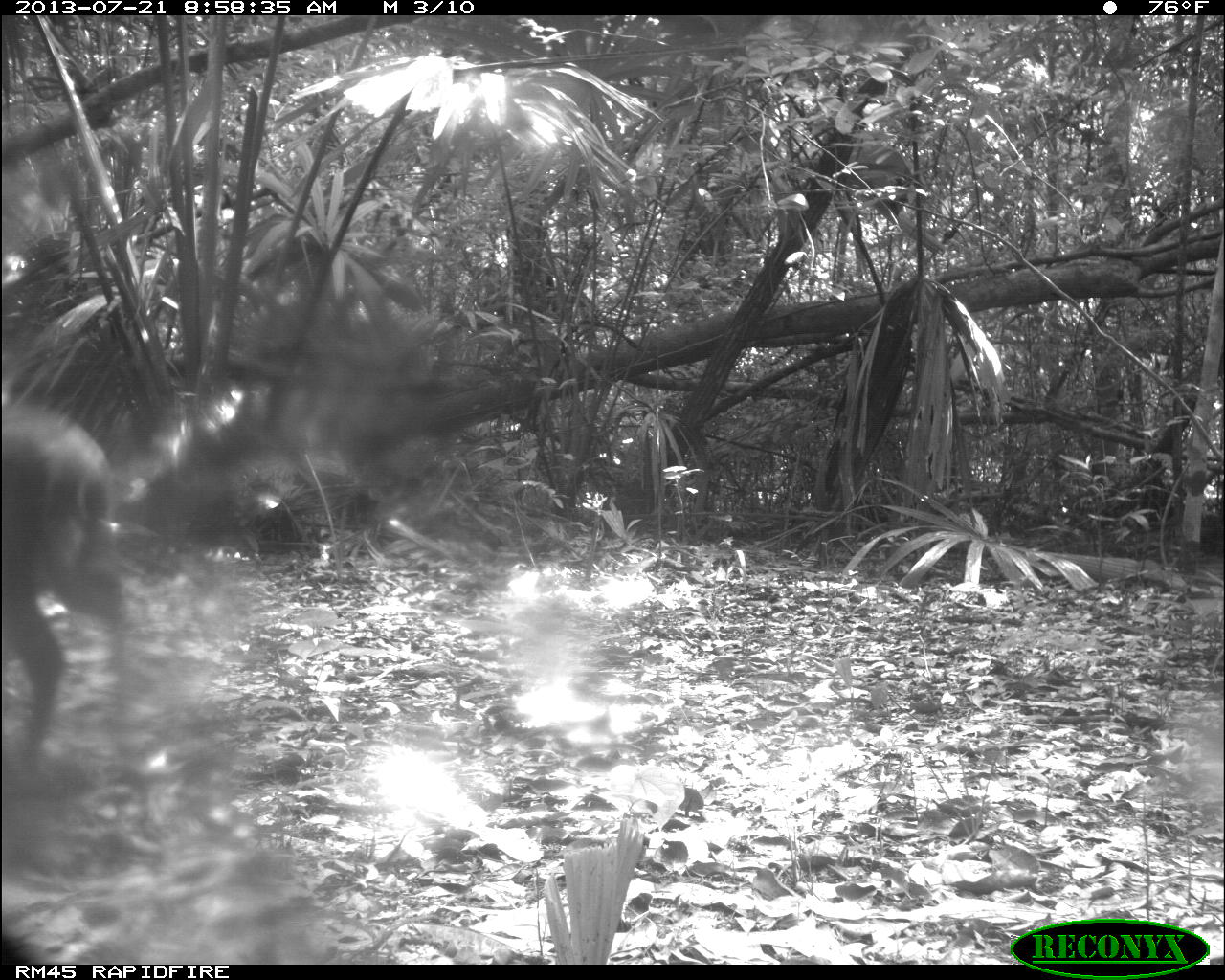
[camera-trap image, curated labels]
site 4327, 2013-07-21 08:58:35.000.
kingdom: Animalia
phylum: Chordata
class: Mammalia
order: Artiodactyla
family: Cervidae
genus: Odocoileus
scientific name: Odocoileus virginianus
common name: white-tailed deer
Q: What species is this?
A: Odocoileus virginianus (white-tailed deer).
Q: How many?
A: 1.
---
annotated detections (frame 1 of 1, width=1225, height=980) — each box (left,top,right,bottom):
odocoileus virginianus: (2,406,134,756)